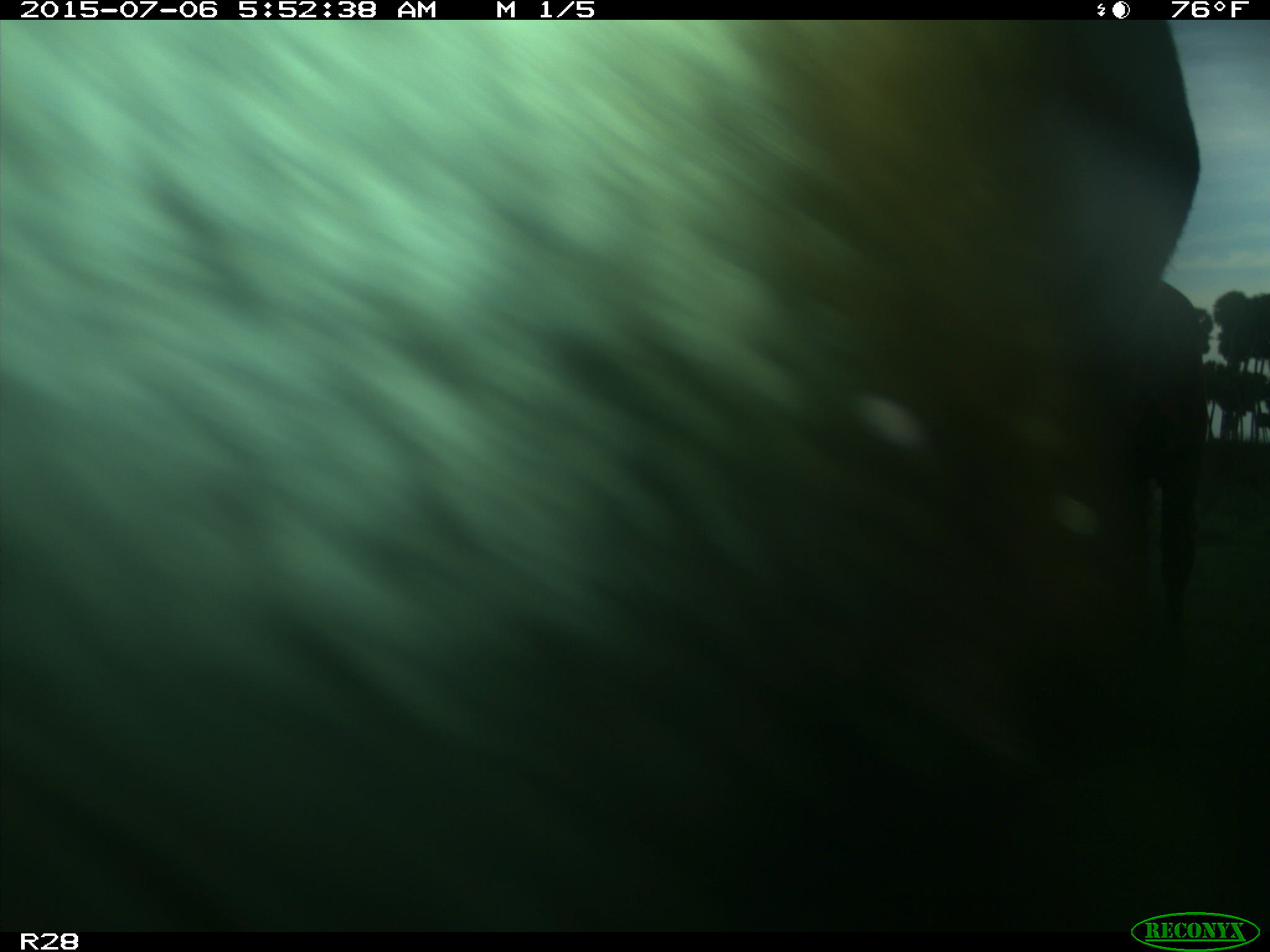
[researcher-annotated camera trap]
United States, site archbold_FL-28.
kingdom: Animalia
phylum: Chordata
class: Mammalia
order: Artiodactyla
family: Bovidae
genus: Bos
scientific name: Bos taurus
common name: domestic cow